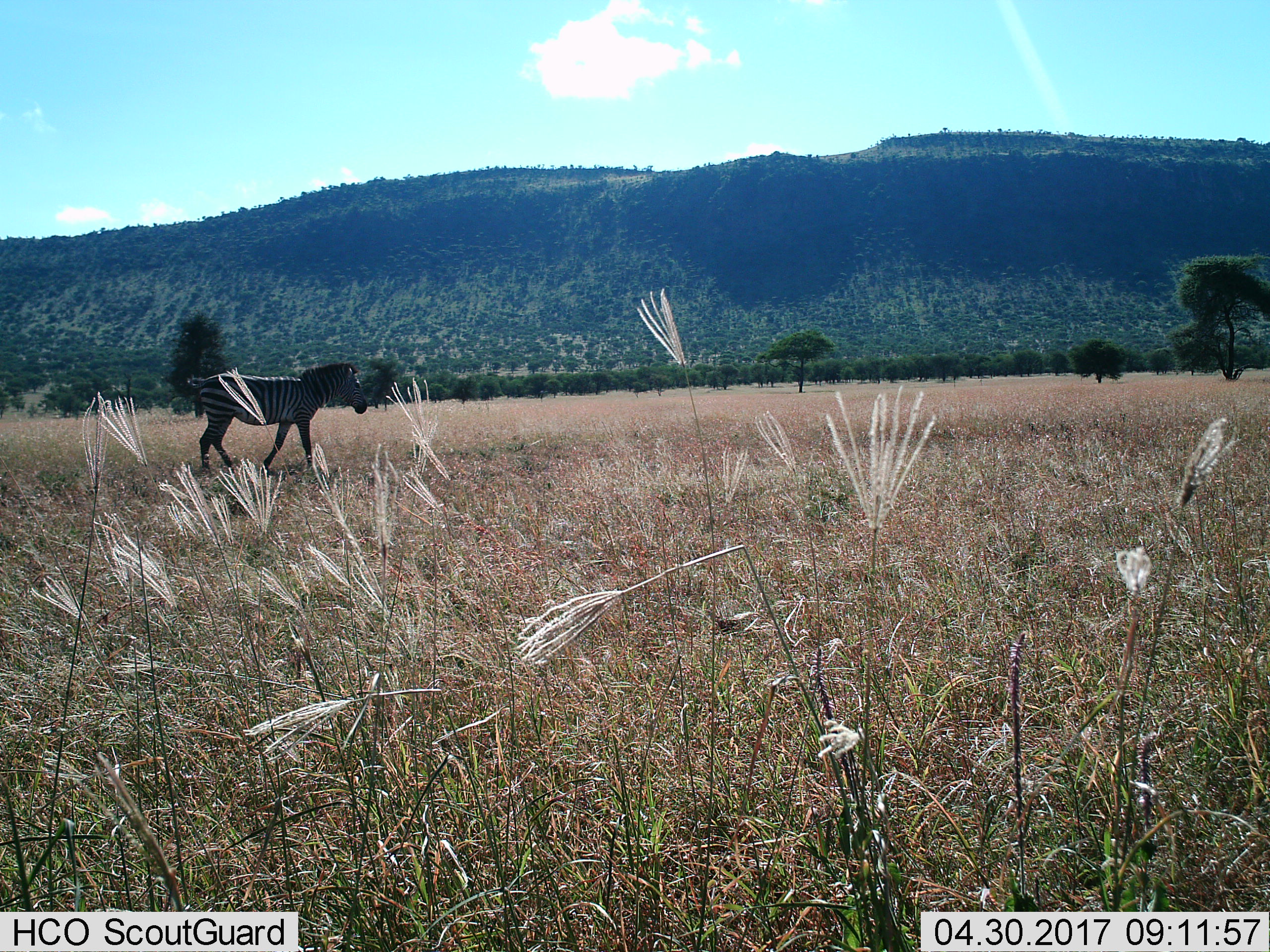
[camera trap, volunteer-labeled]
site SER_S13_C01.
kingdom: Animalia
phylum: Chordata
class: Mammalia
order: Perissodactyla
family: Equidae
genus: Equus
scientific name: Equus quagga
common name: plains zebra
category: zebraplains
Zebraplains (plains zebra) (Equus quagga), count 1. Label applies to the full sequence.